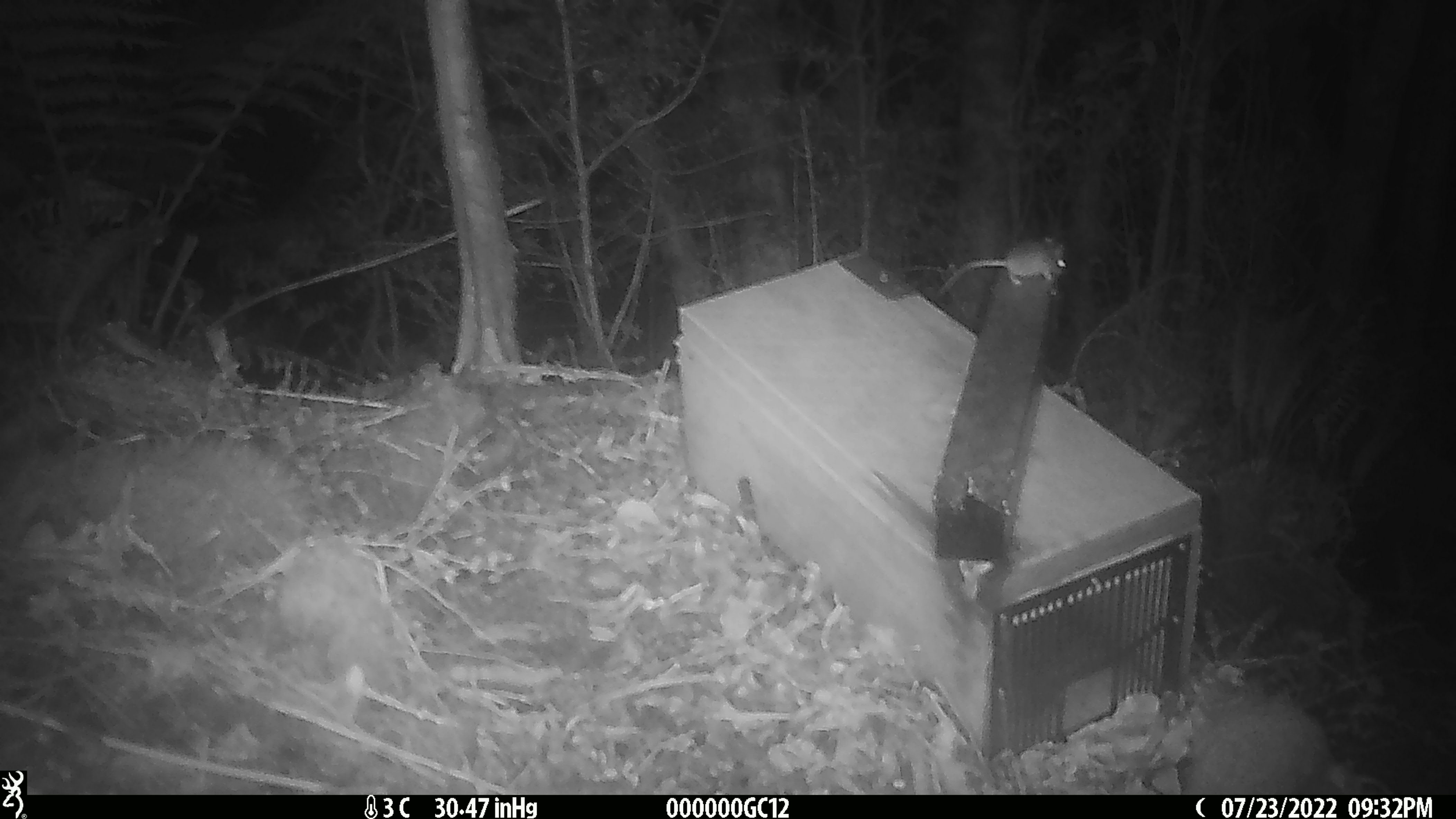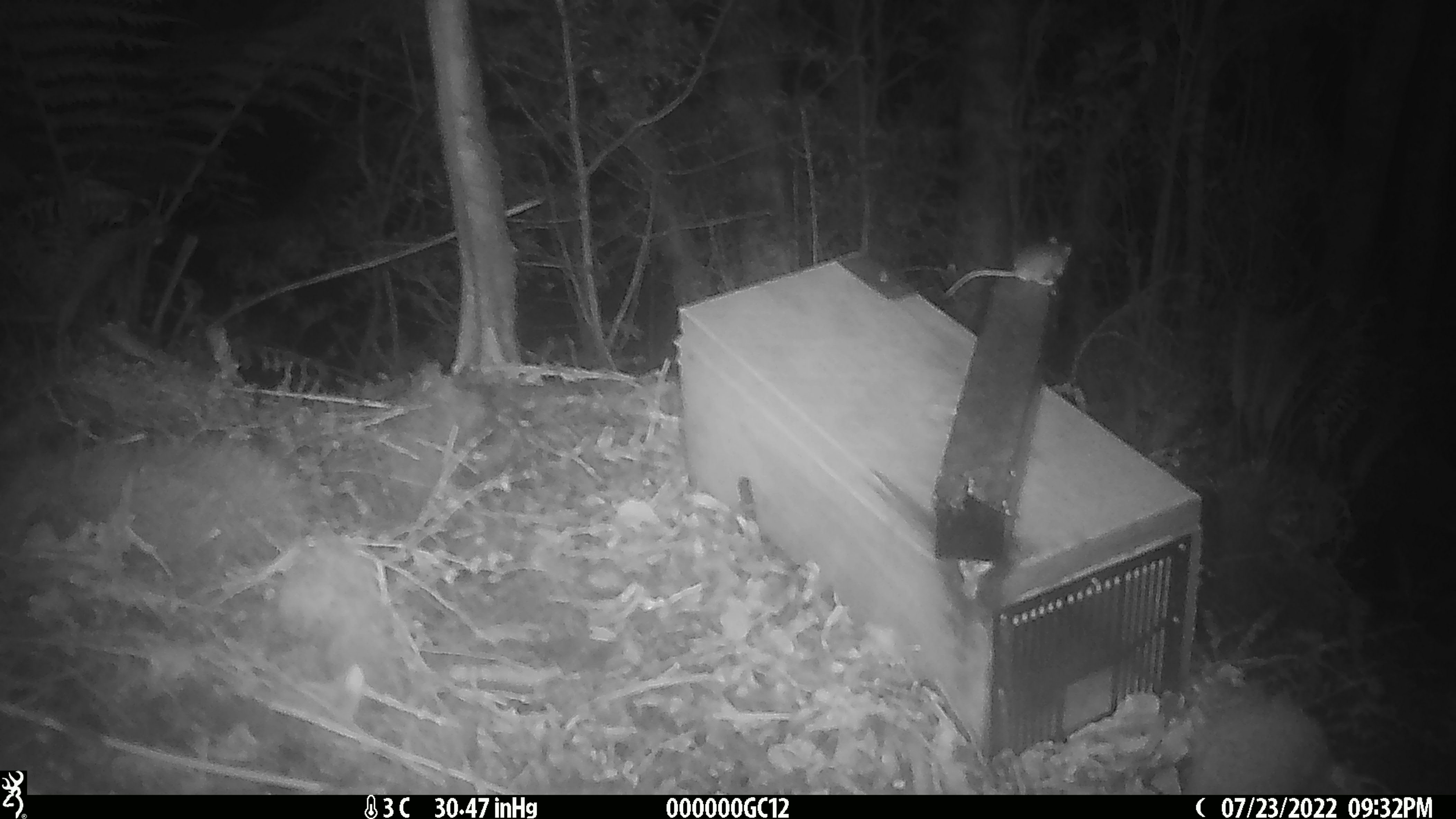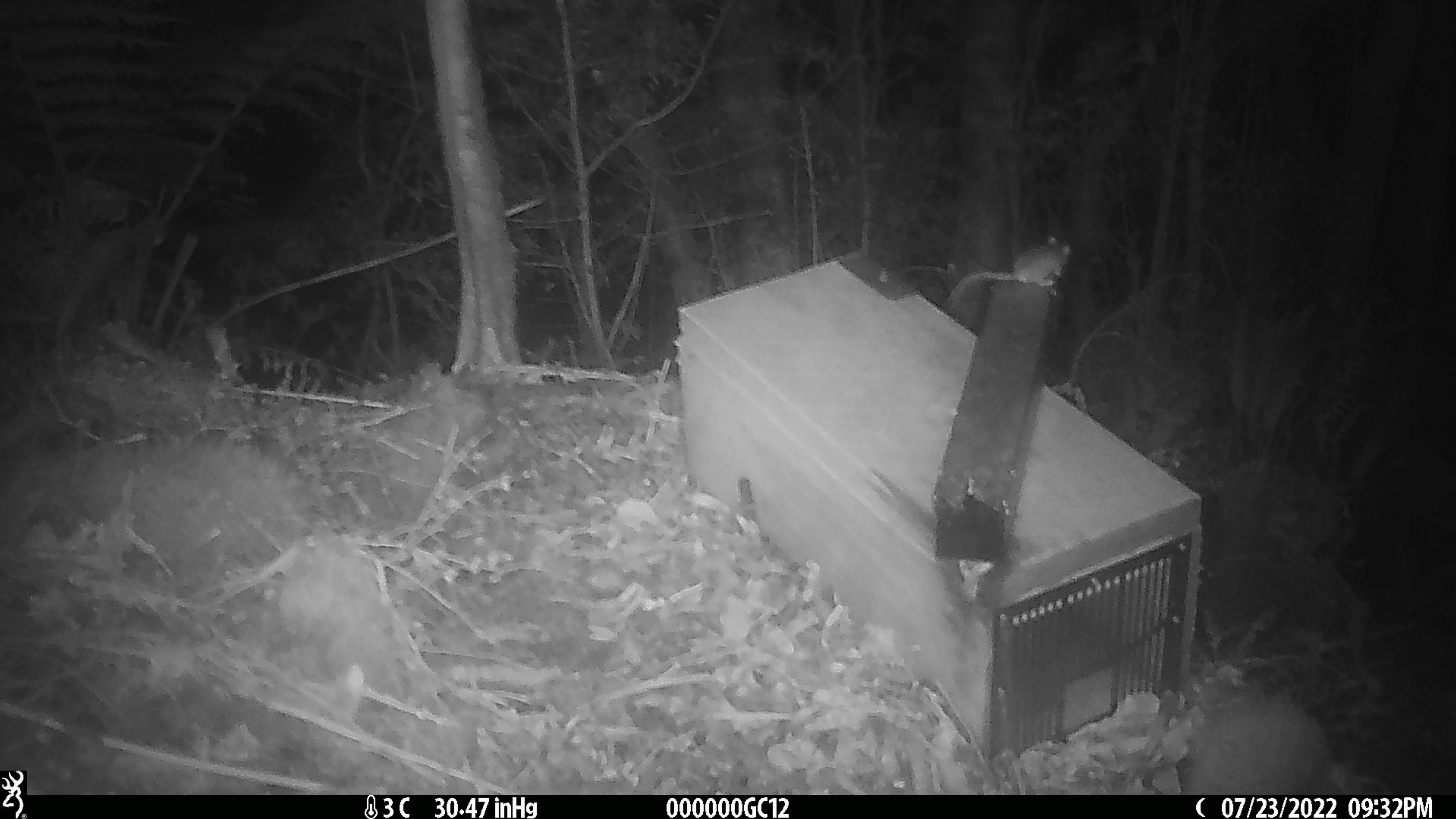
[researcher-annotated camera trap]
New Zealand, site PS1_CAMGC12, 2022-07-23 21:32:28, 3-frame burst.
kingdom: Animalia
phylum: Chordata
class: Mammalia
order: Rodentia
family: Muridae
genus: Mus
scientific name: Mus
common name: mouse